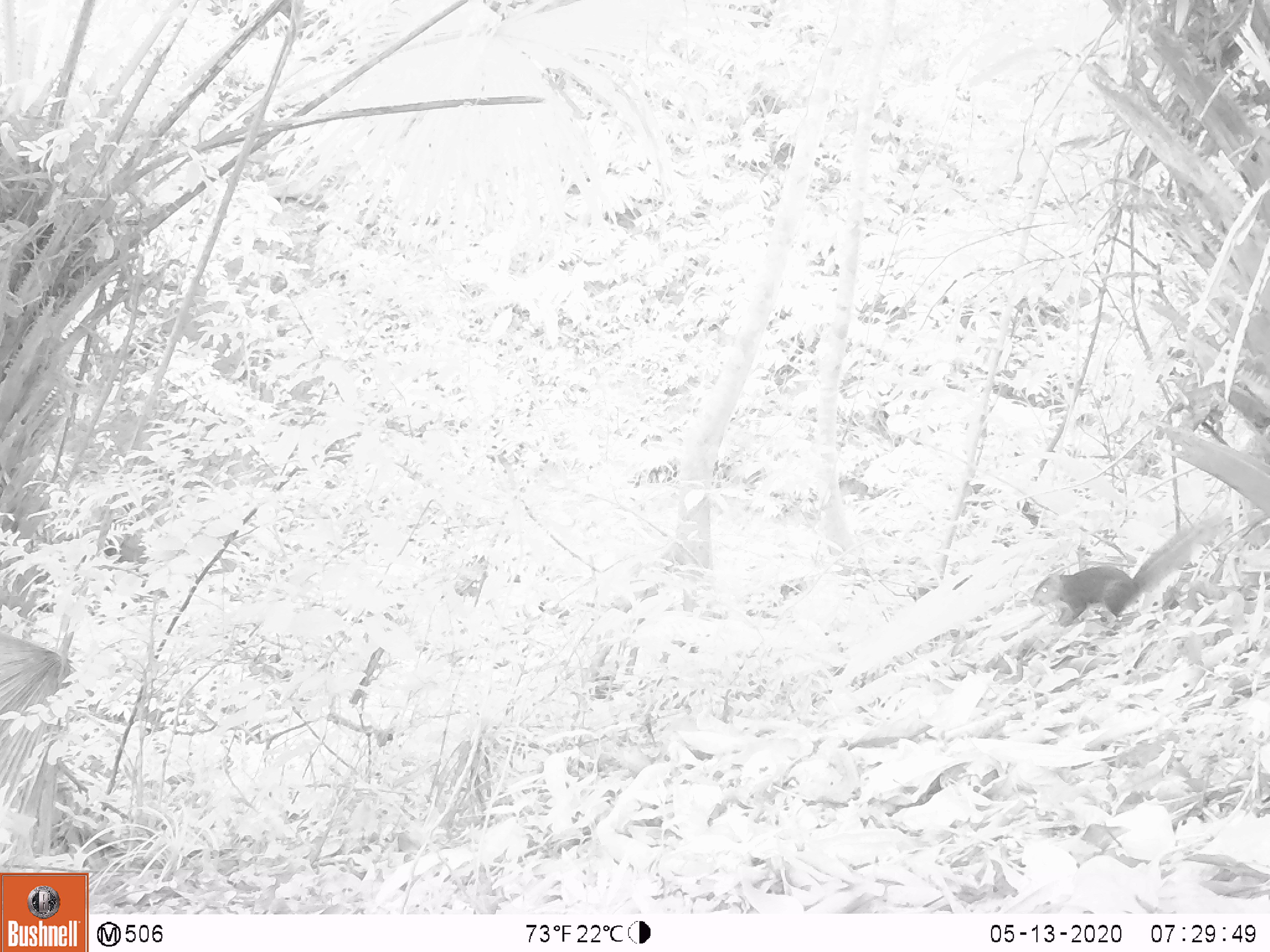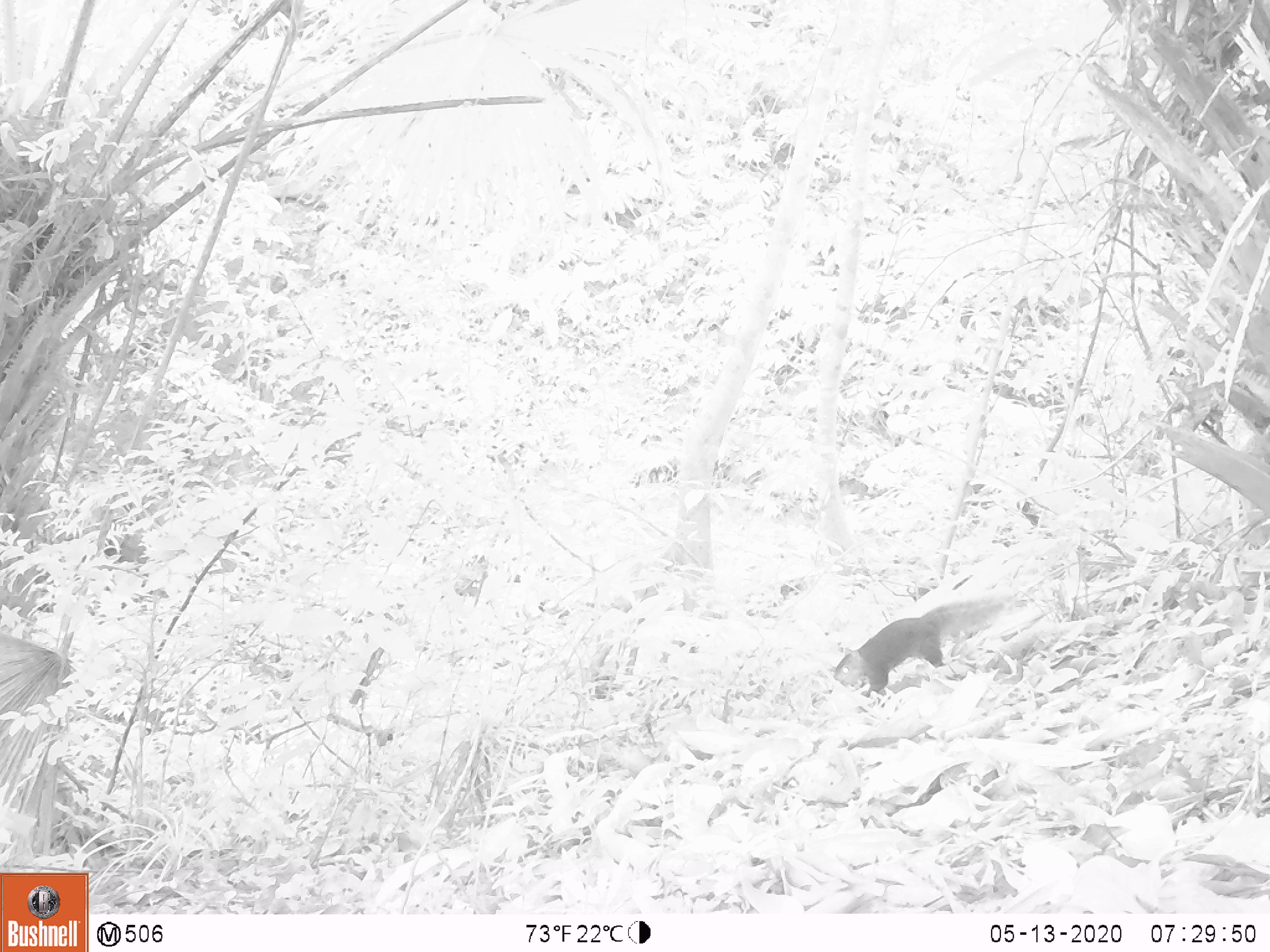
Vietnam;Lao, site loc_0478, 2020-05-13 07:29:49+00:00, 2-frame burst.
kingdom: Animalia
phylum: Chordata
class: Mammalia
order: Rodentia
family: Sciuridae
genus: Dremomys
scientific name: Dremomys rufigenis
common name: red-cheeked squirrel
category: red cheeked squirrel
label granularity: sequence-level